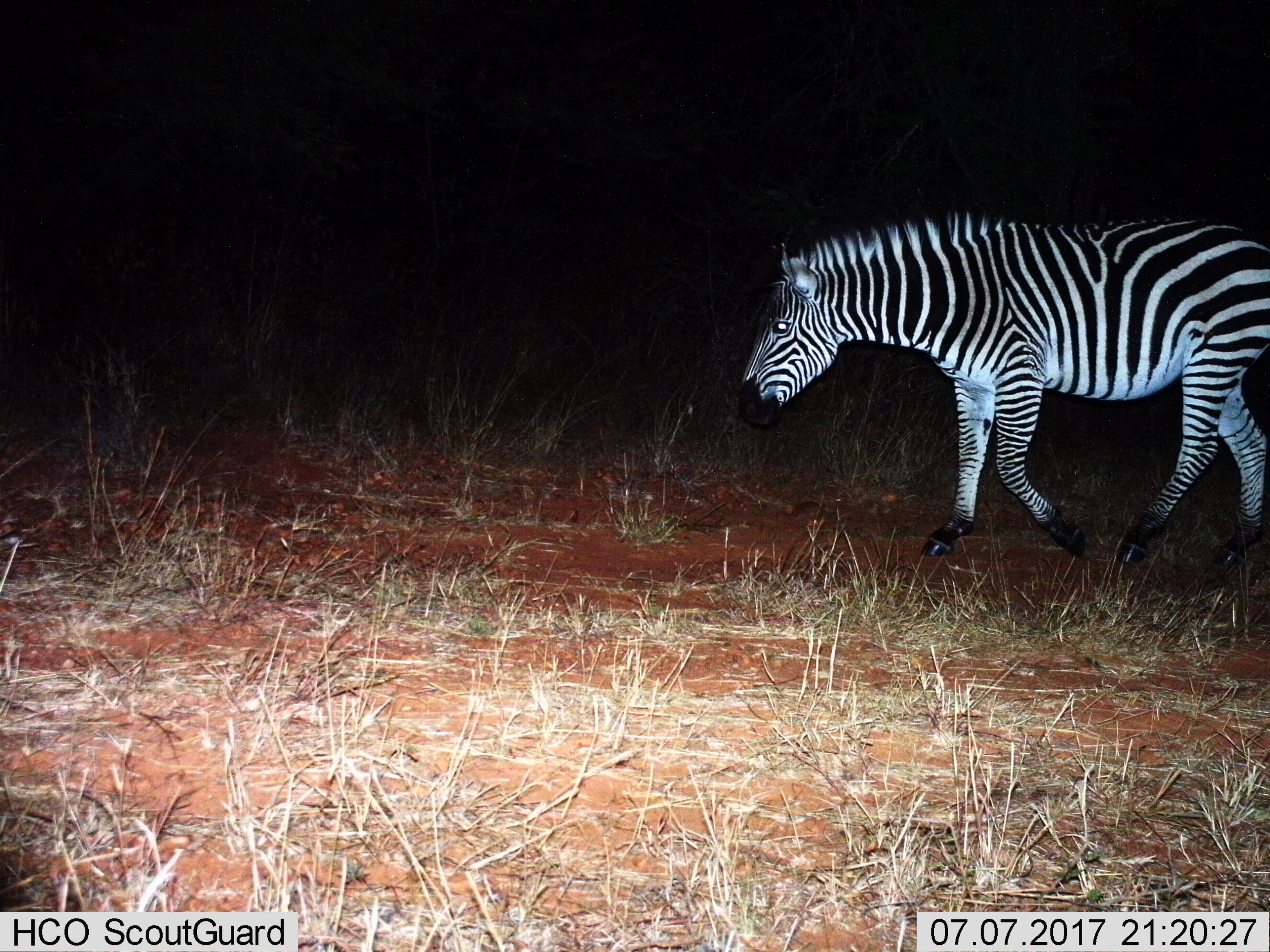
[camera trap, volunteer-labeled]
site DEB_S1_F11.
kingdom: Animalia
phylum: Chordata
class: Mammalia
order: Perissodactyla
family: Equidae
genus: Equus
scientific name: Equus quagga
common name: plains zebra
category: zebraplains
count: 1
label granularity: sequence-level